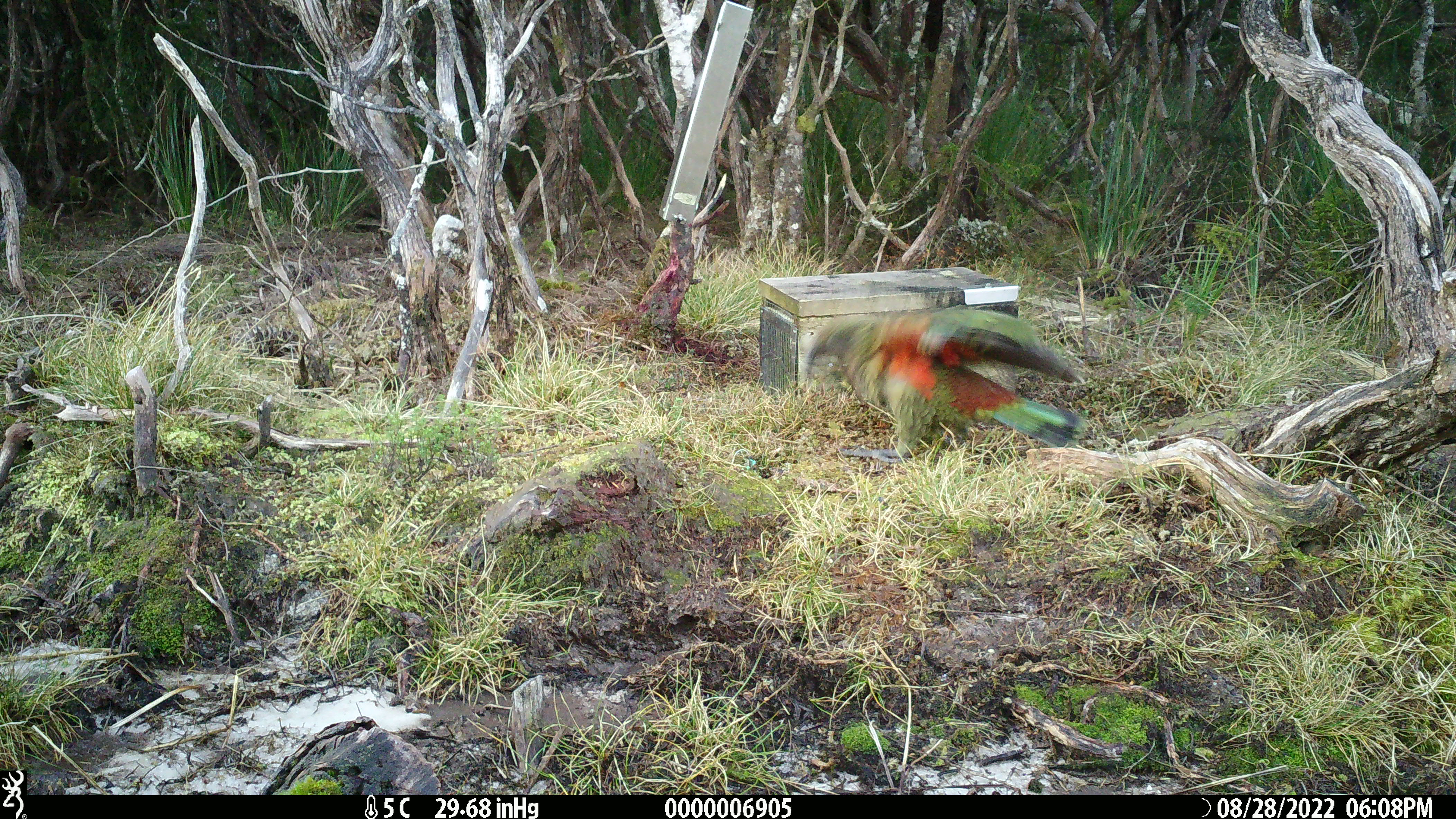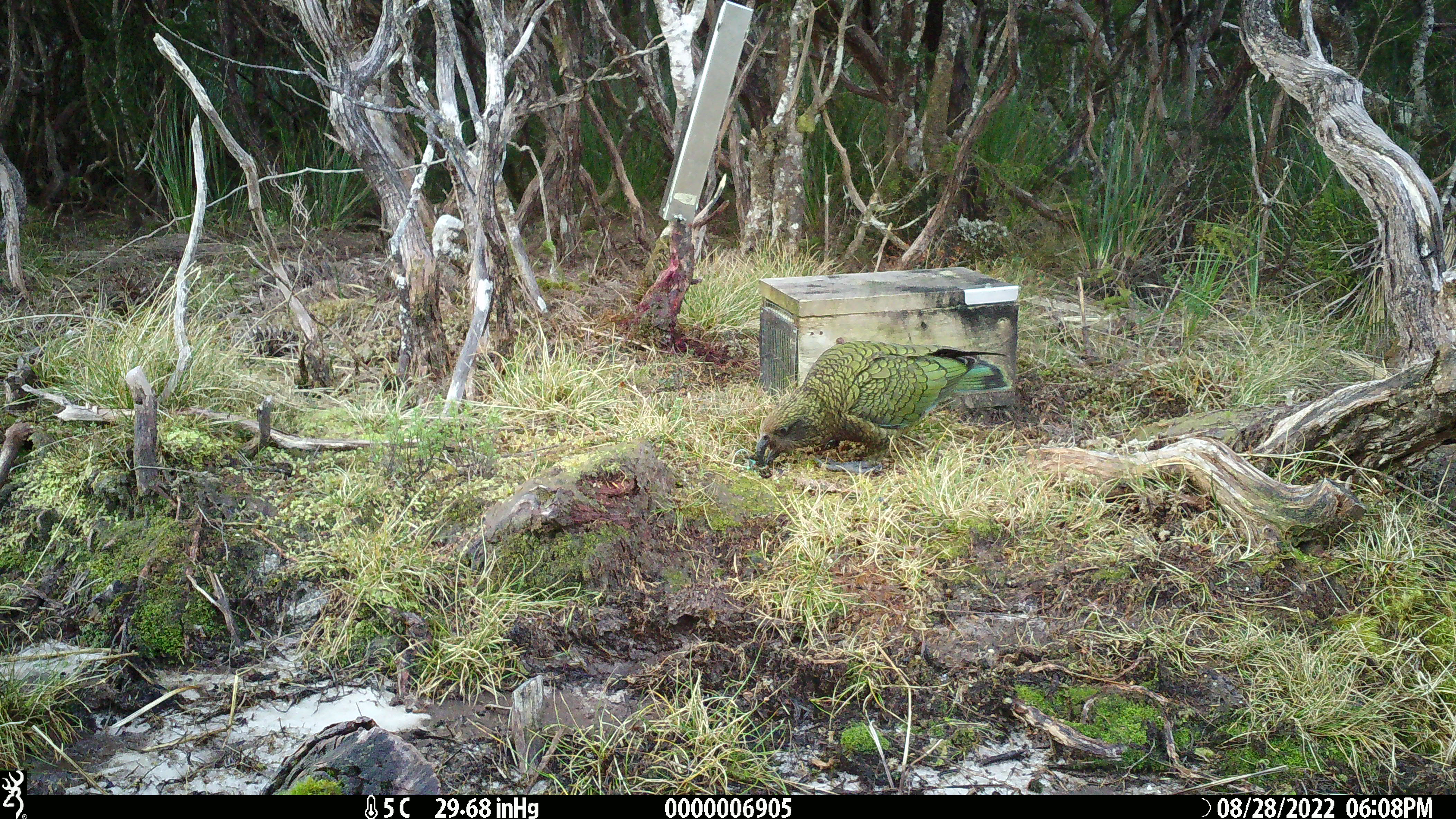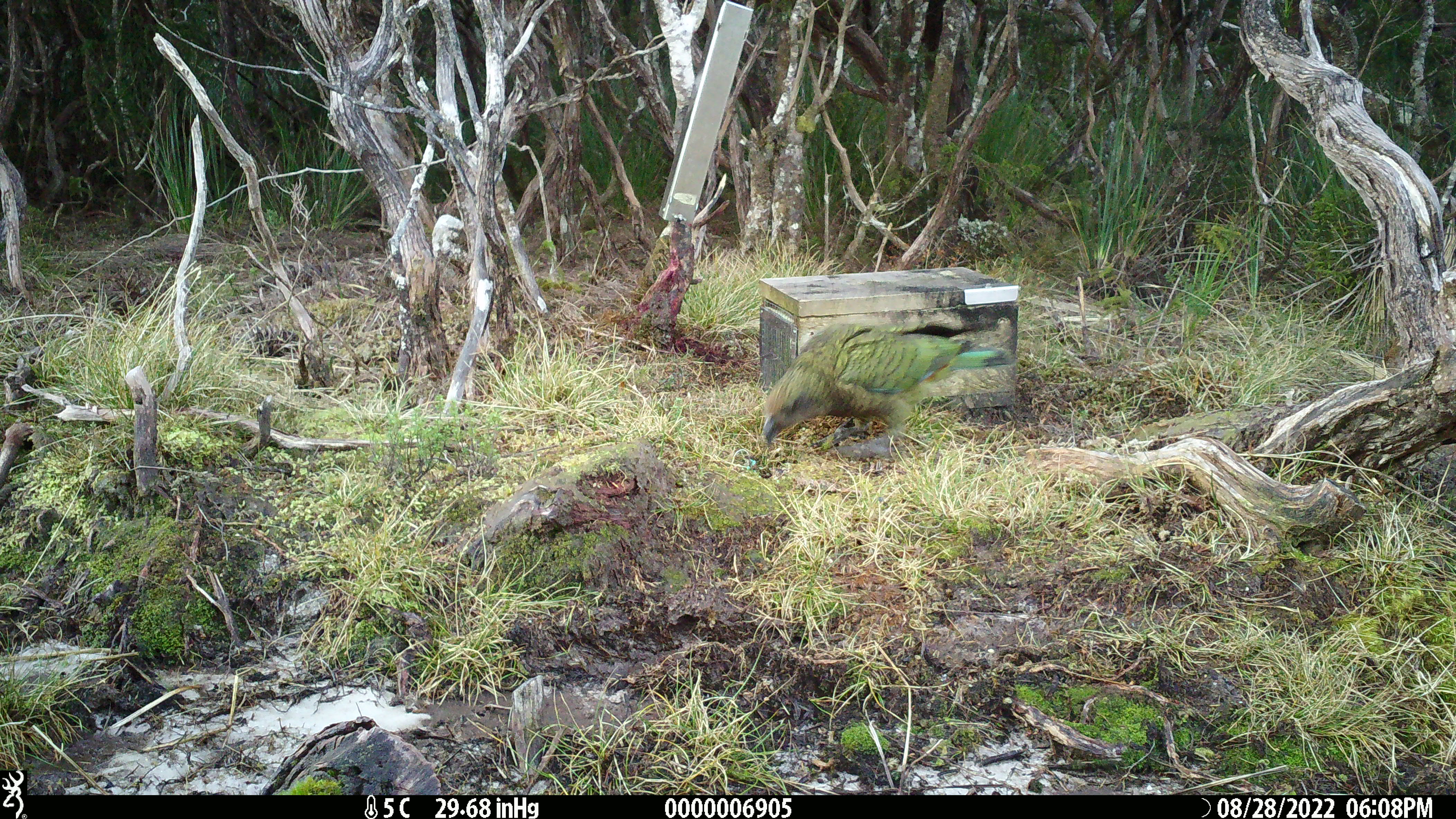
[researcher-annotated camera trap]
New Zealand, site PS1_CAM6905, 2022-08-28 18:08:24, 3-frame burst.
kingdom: Animalia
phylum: Chordata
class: Aves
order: Psittaciformes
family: Strigopidae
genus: Nestor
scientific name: Nestor notabilis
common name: kea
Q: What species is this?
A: Kea (Nestor notabilis).